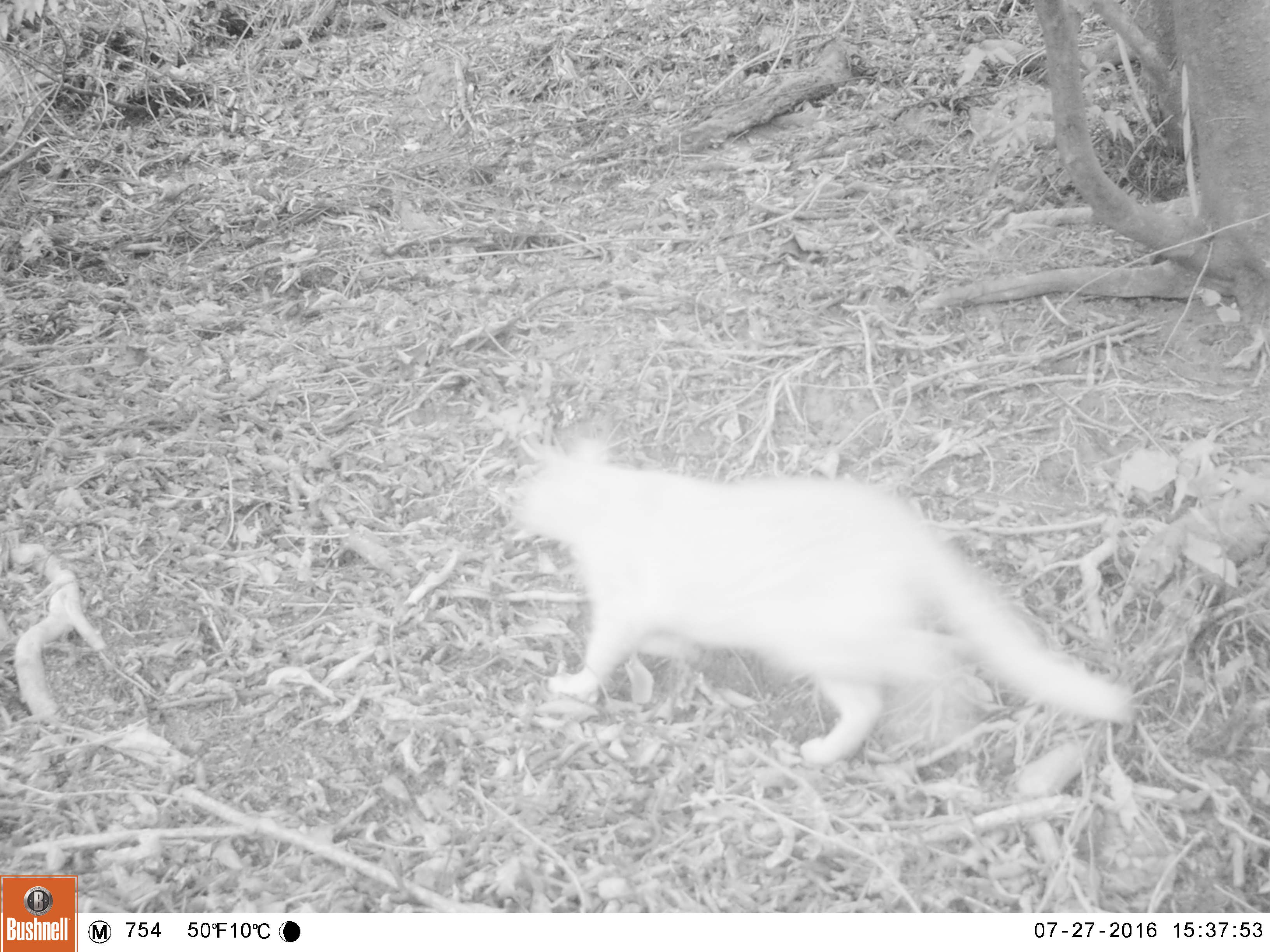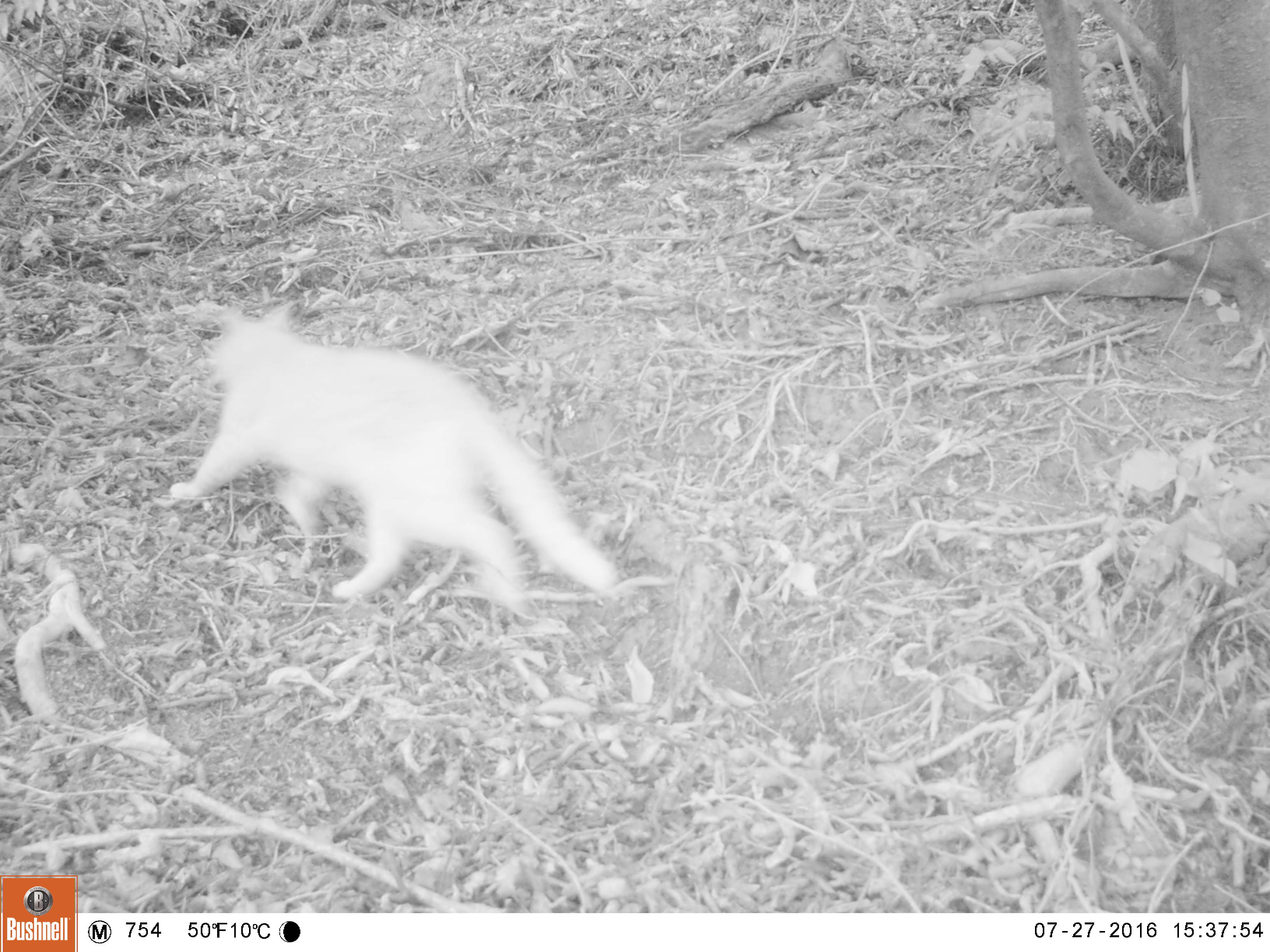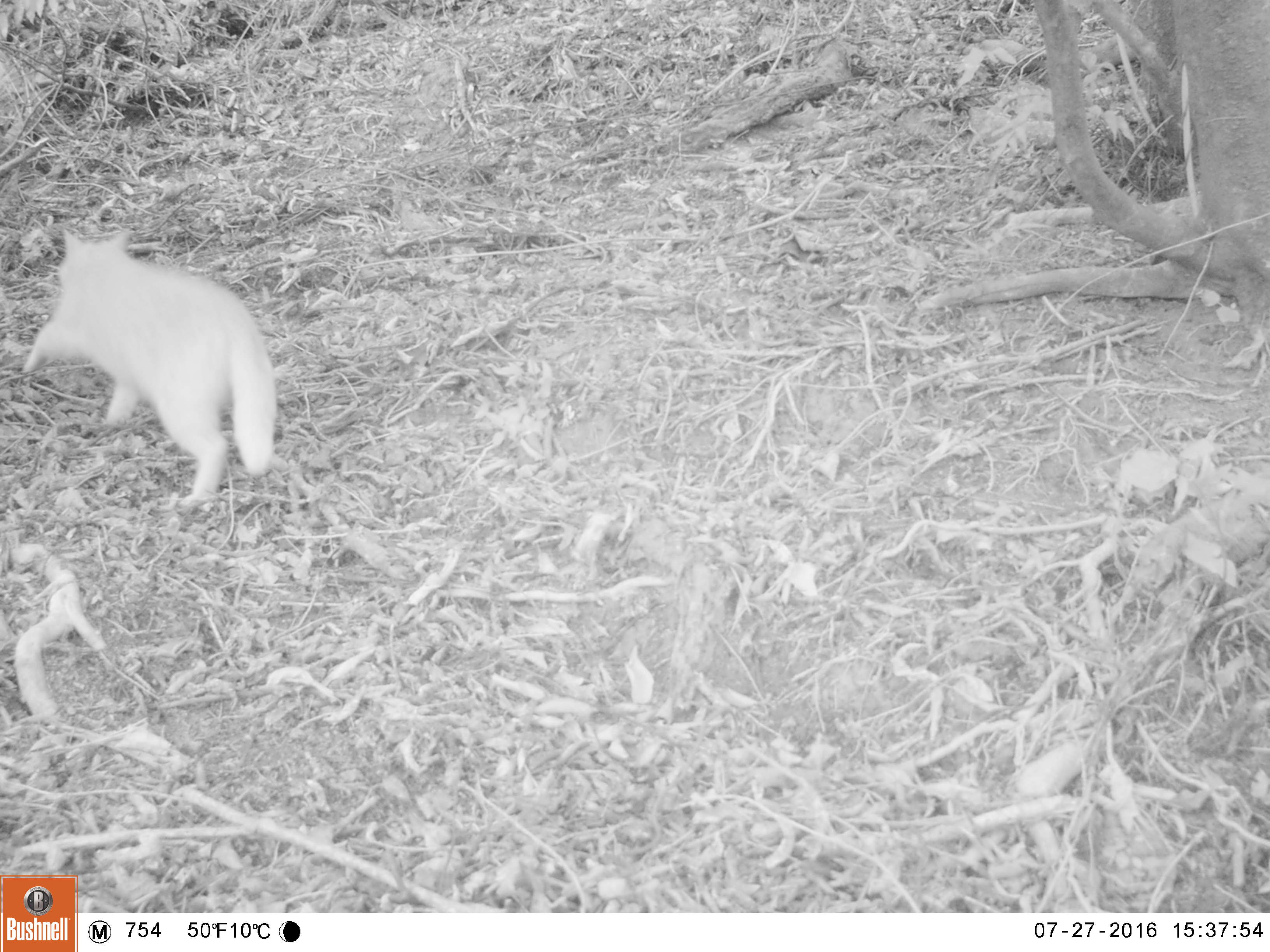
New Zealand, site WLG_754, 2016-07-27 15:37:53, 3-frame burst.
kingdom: Animalia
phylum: Chordata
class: Mammalia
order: Carnivora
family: Felidae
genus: Felis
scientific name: Felis catus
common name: domestic cat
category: cat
Cat (domestic cat) (Felis catus).